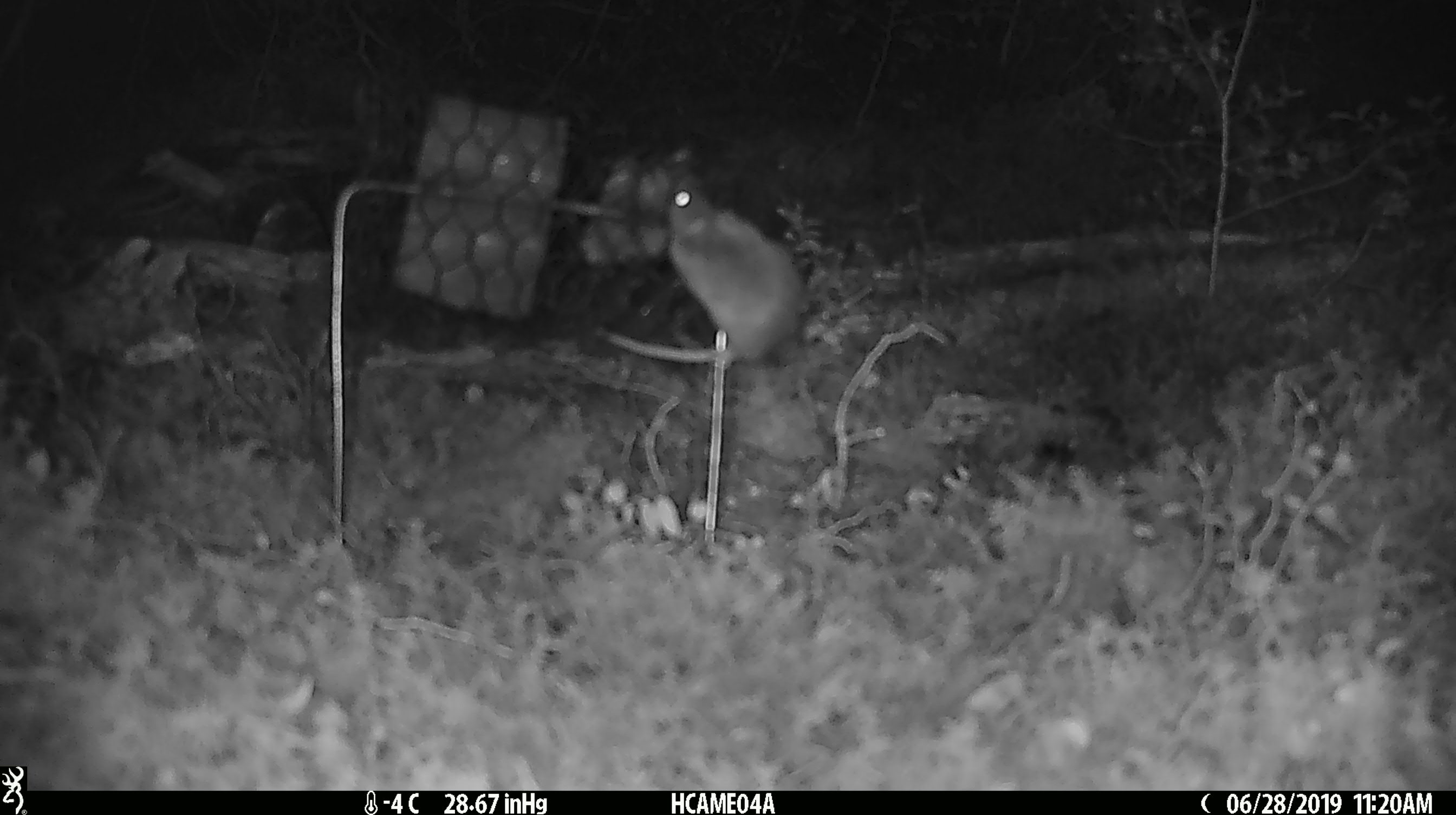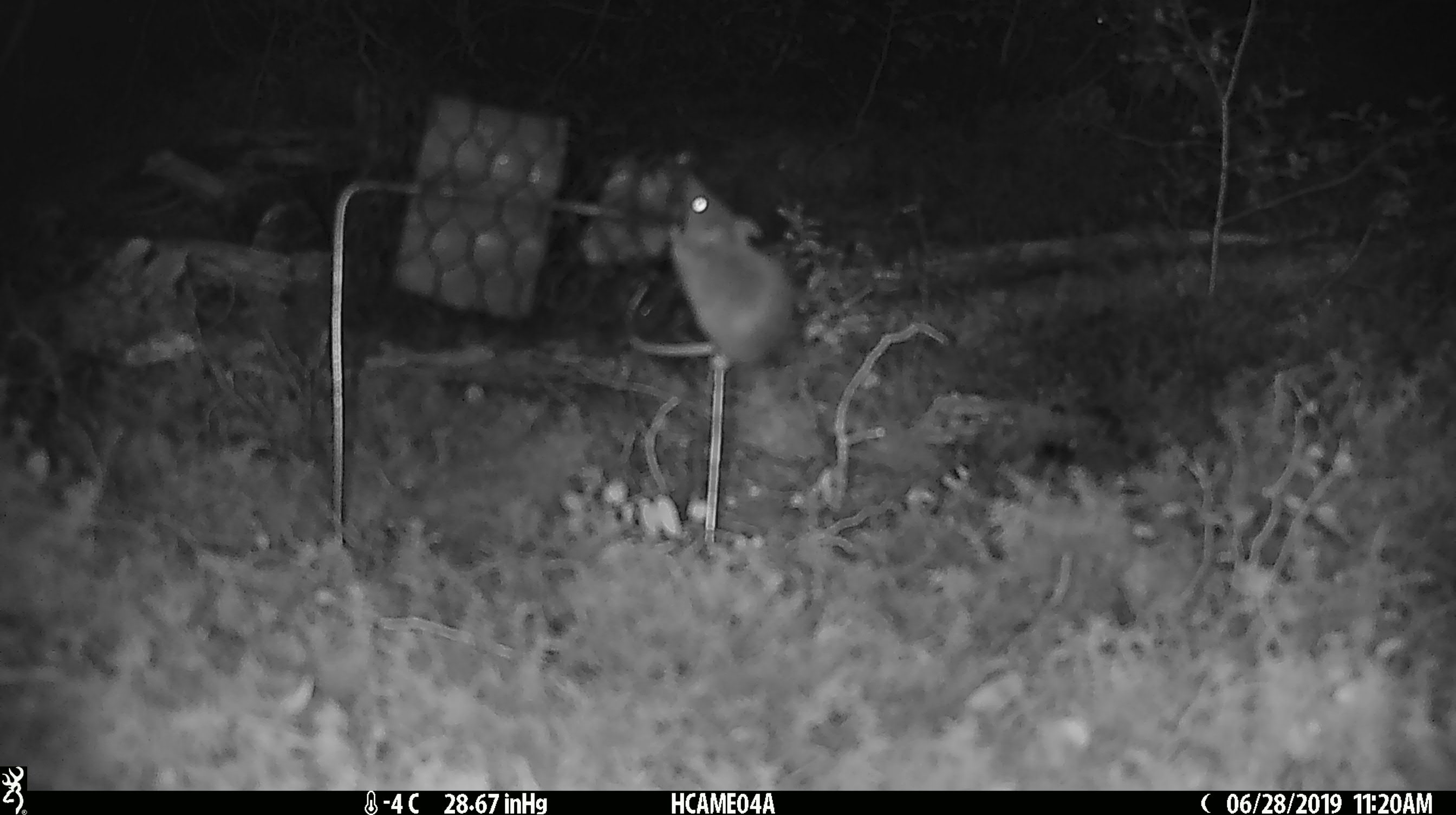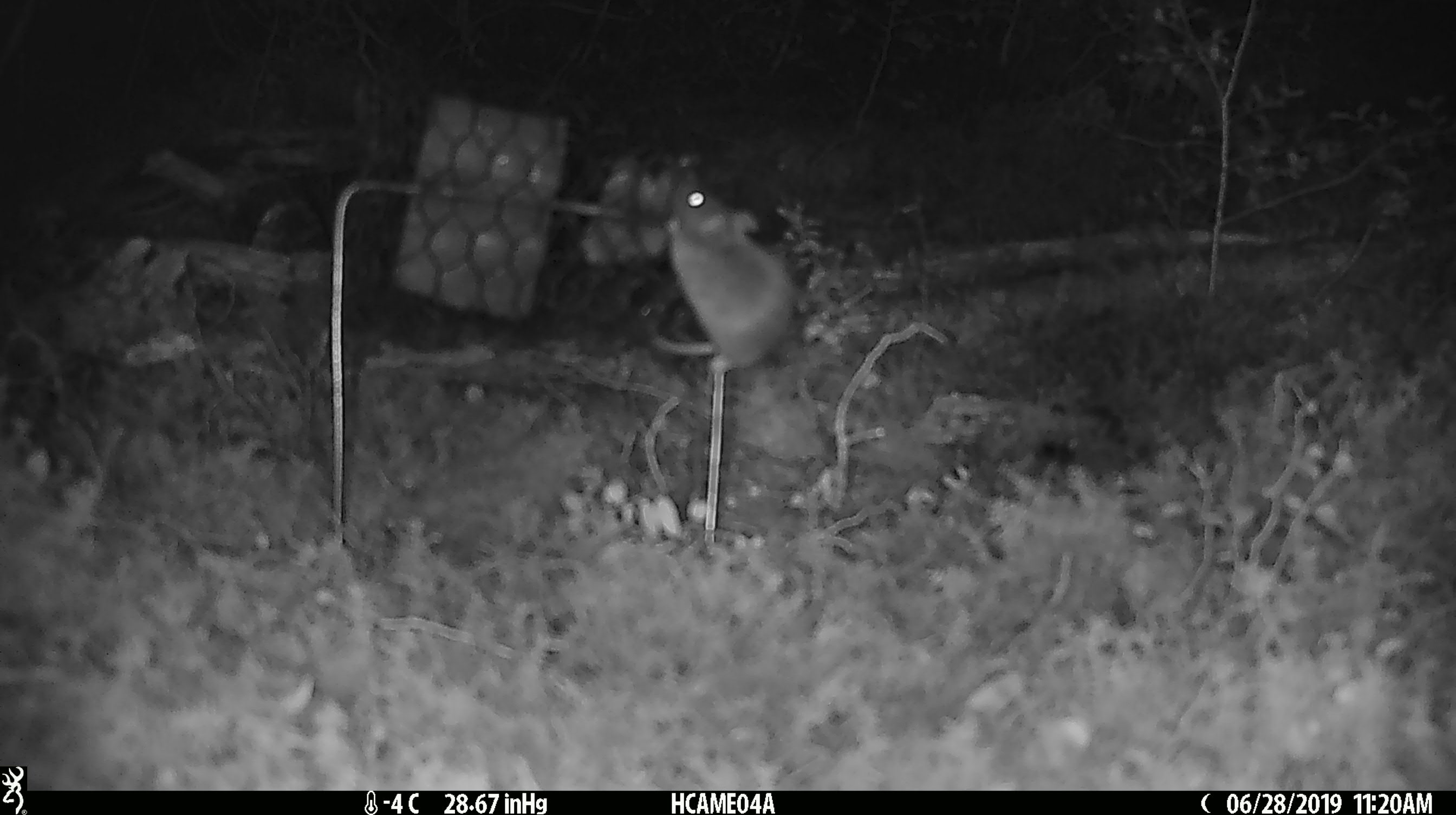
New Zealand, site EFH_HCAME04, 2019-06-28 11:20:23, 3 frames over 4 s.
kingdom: Animalia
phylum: Chordata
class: Mammalia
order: Rodentia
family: Muridae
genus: Mus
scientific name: Mus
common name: mouse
Mouse (Mus).